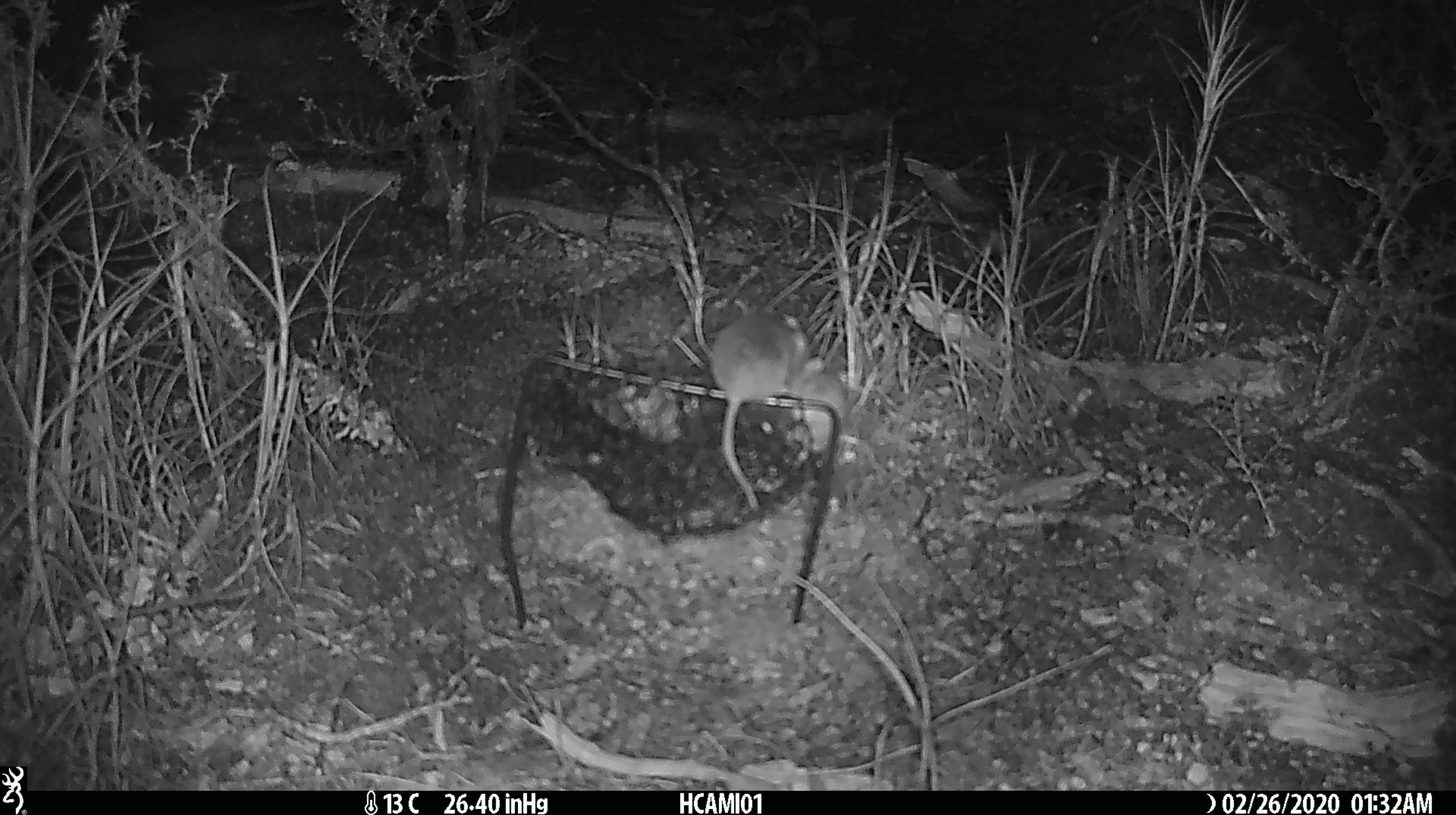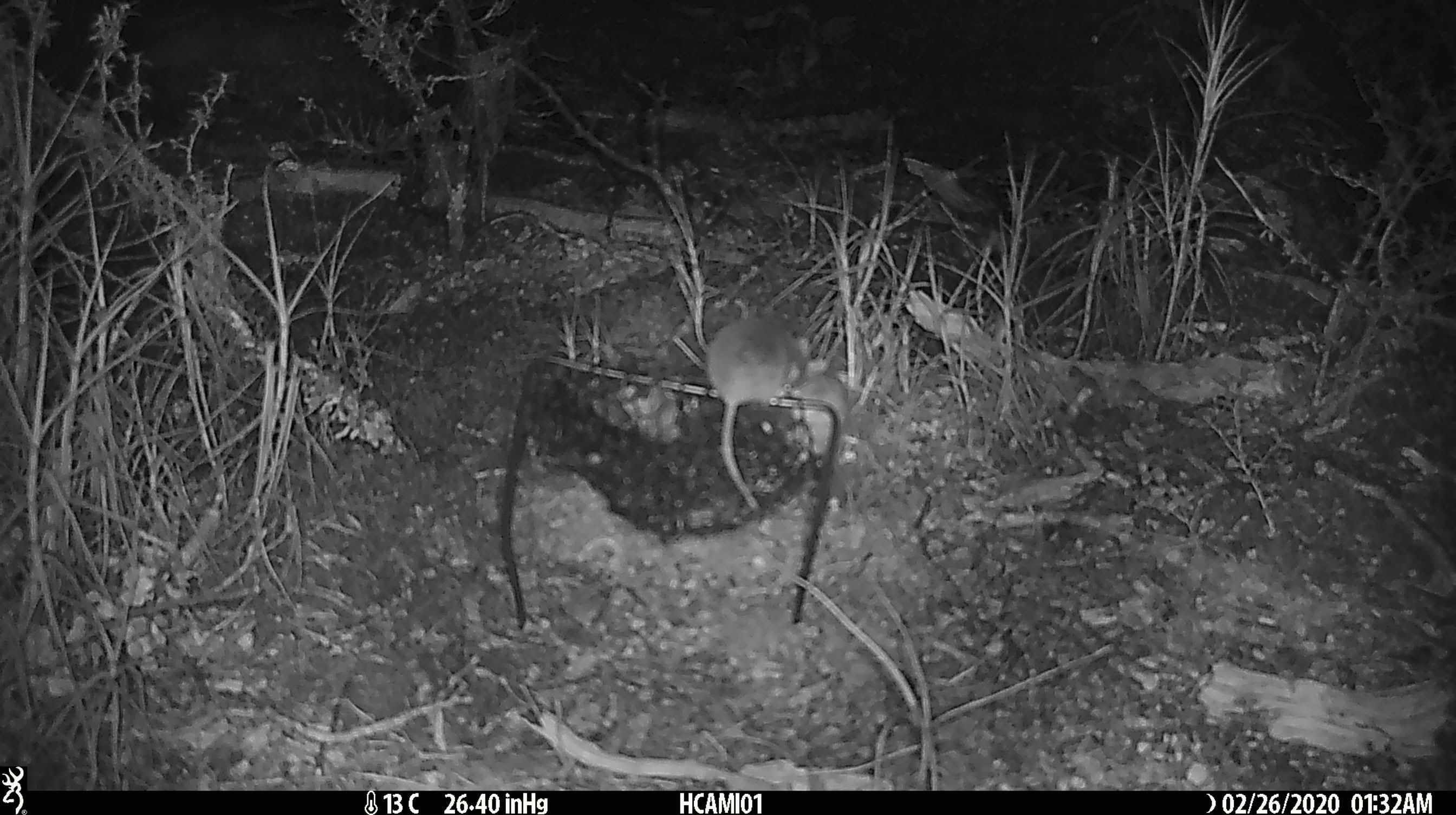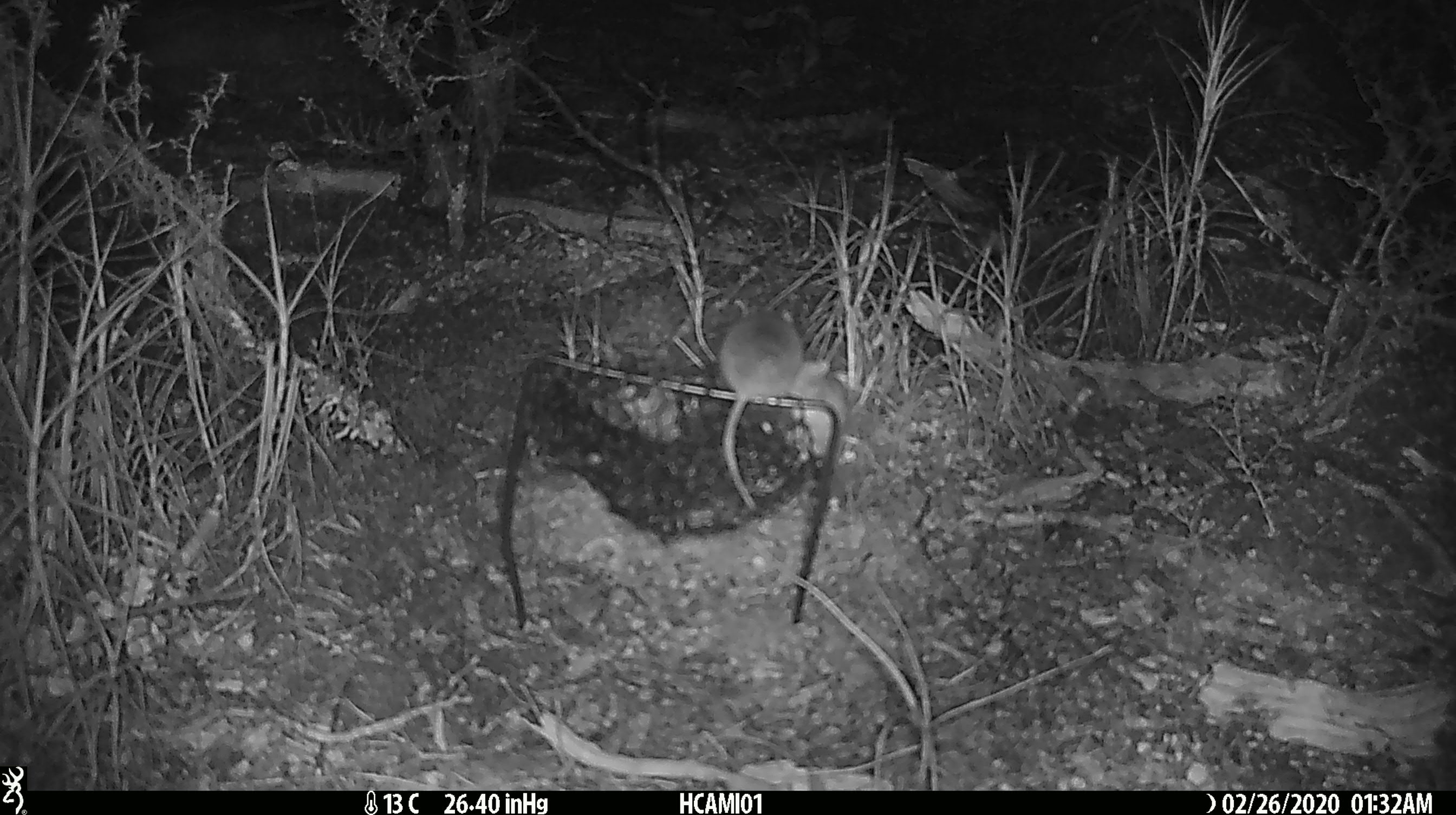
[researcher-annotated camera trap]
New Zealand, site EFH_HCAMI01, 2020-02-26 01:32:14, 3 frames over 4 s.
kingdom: Animalia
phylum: Chordata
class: Mammalia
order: Rodentia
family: Muridae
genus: Mus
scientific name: Mus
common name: mouse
Mouse (Mus).